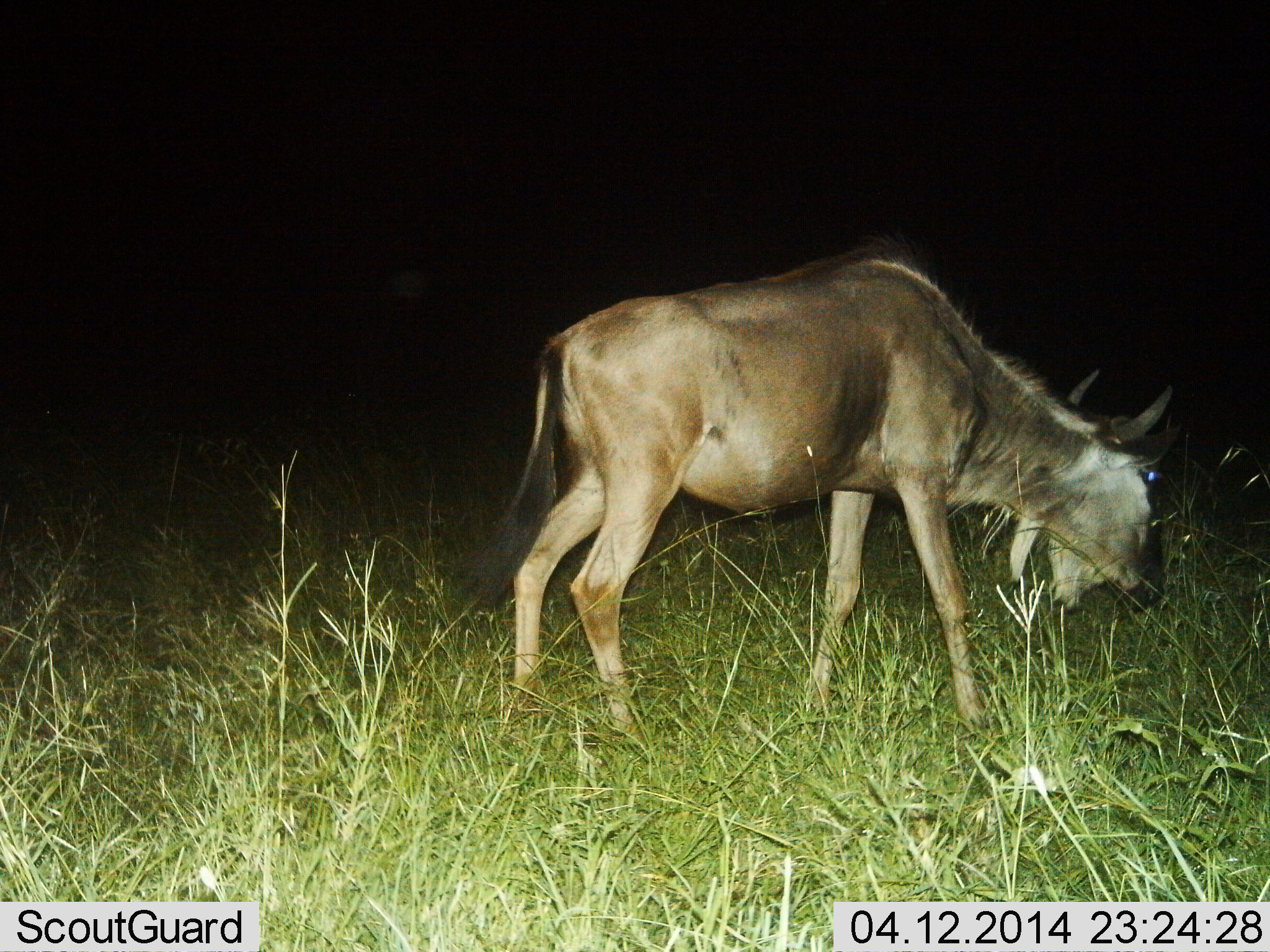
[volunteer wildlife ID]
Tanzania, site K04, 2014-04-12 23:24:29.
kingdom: Animalia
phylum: Chordata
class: Mammalia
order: Artiodactyla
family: Bovidae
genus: Connochaetes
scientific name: Connochaetes taurinus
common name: blue wildebeest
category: wildebeest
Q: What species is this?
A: Wildebeest (blue wildebeest) (Connochaetes taurinus).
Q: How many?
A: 1.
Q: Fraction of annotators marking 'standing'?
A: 50%.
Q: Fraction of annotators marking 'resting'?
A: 0%.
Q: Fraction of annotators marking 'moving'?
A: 20%.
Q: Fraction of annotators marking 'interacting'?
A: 0%.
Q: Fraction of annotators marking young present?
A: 0%.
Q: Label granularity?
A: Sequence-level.